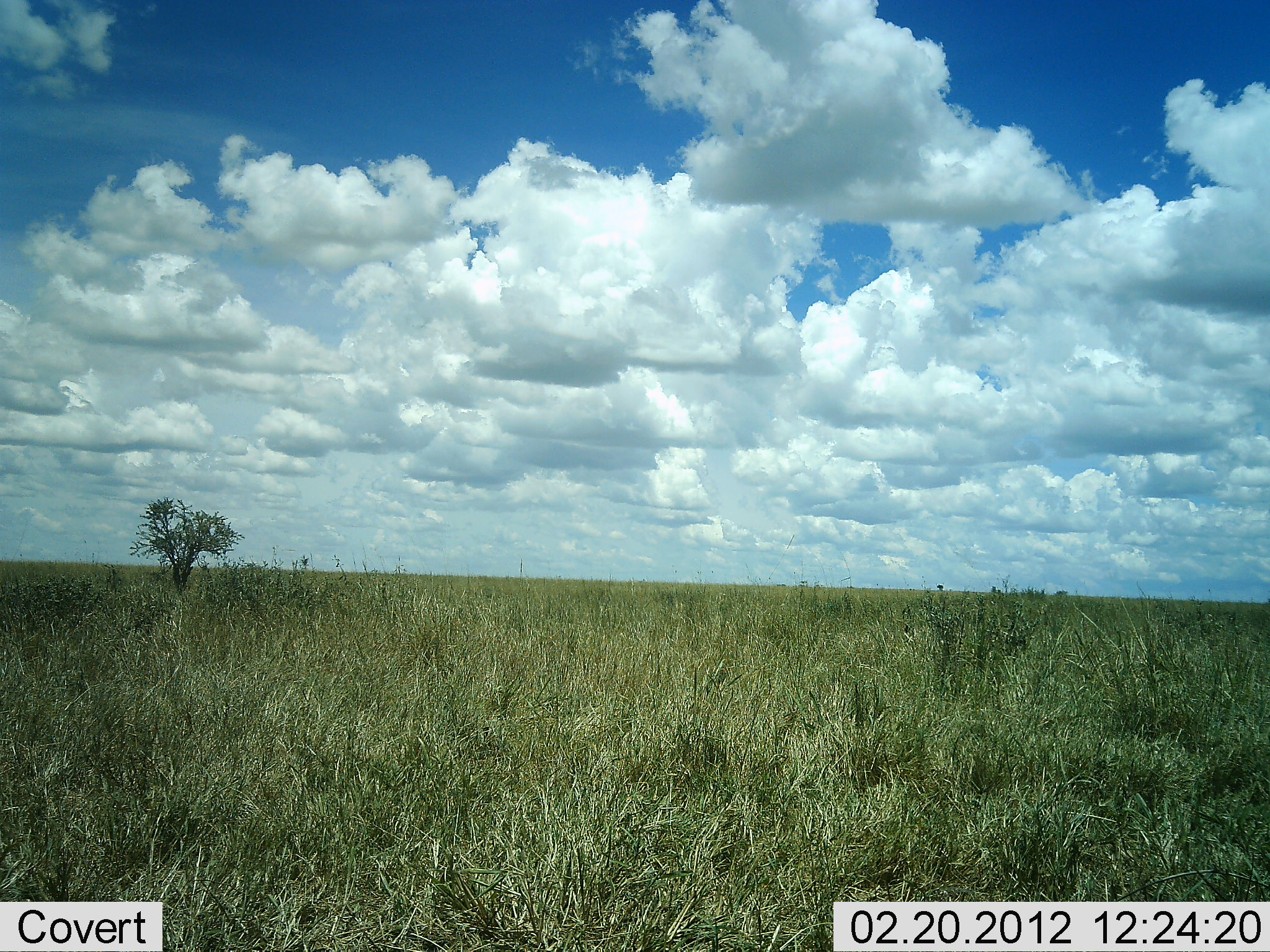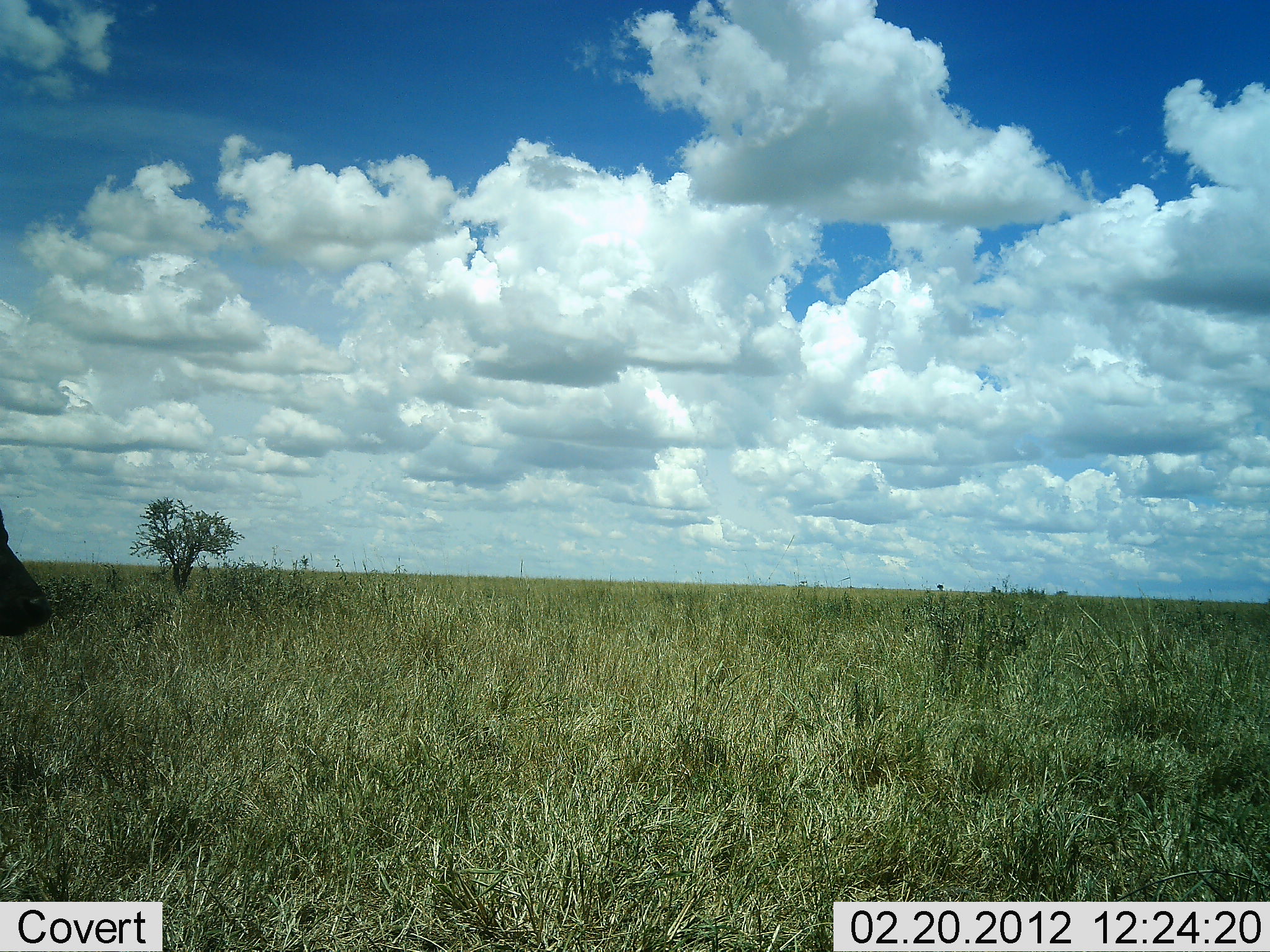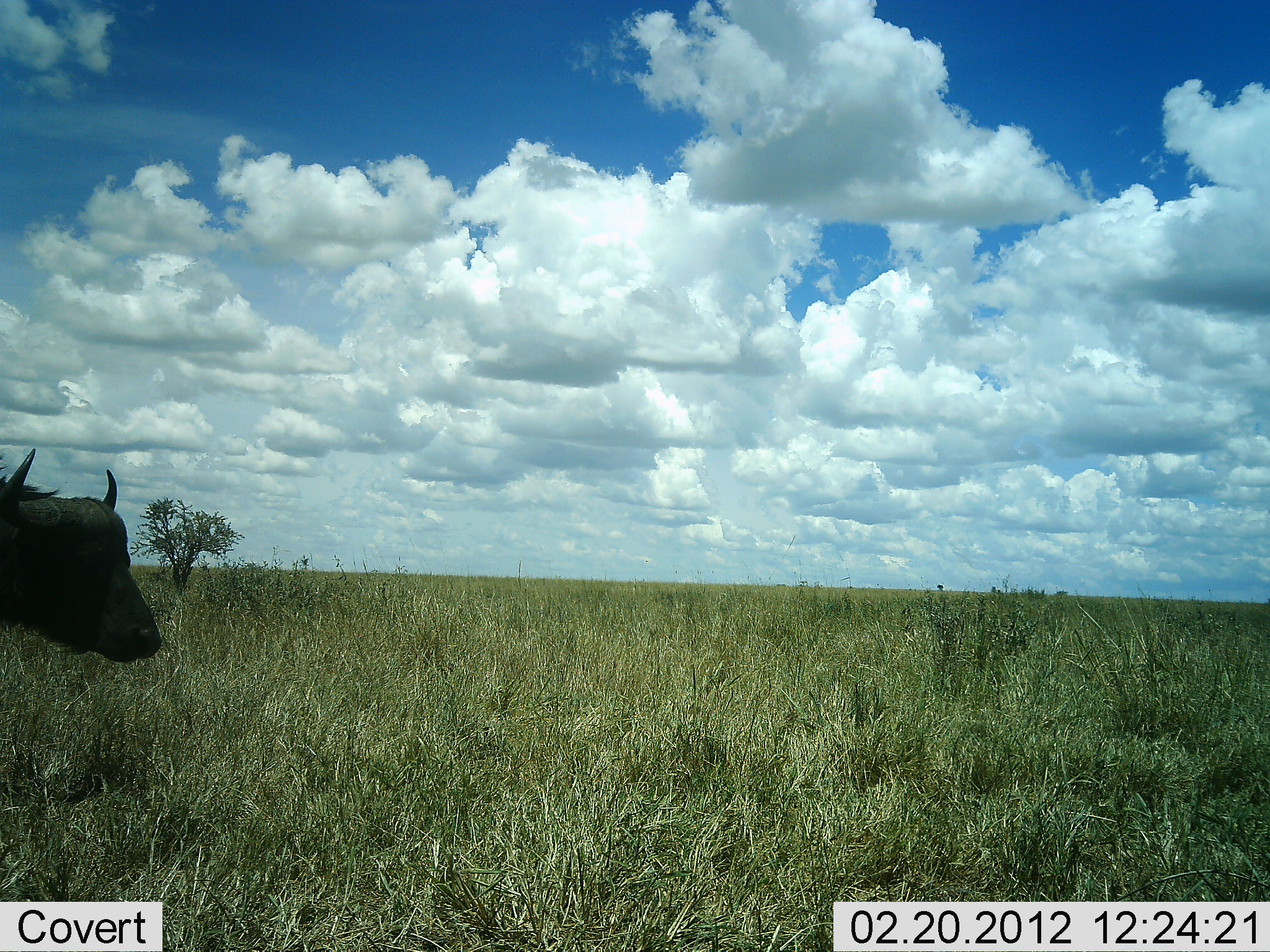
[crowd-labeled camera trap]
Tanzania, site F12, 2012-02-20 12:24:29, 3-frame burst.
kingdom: Animalia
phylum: Chordata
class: Mammalia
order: Artiodactyla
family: Bovidae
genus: Syncerus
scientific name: Syncerus caffer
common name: cape buffalo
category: buffalo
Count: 1.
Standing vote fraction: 0%.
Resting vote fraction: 0%.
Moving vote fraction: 100%.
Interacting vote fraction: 0%.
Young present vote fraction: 0%.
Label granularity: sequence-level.